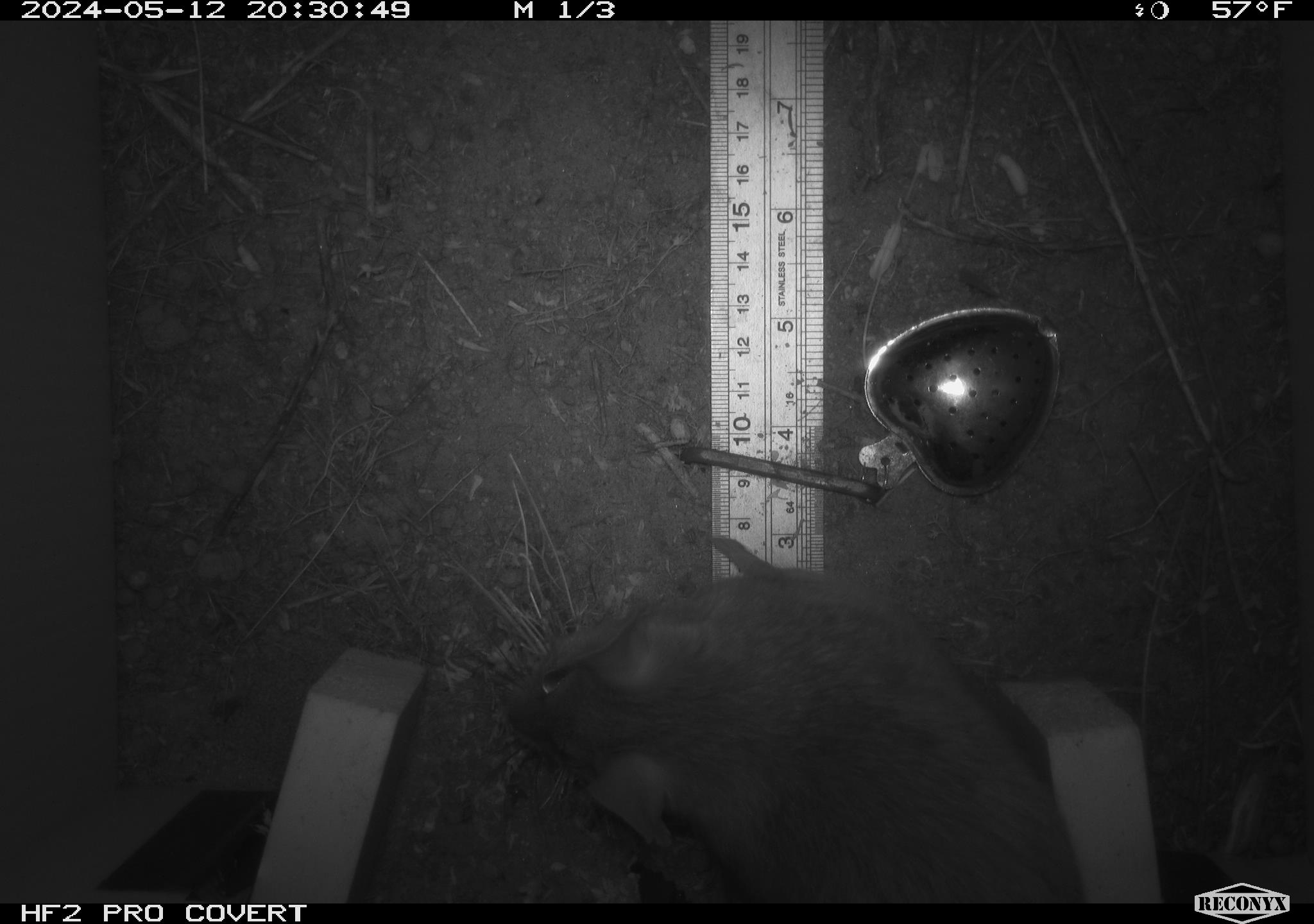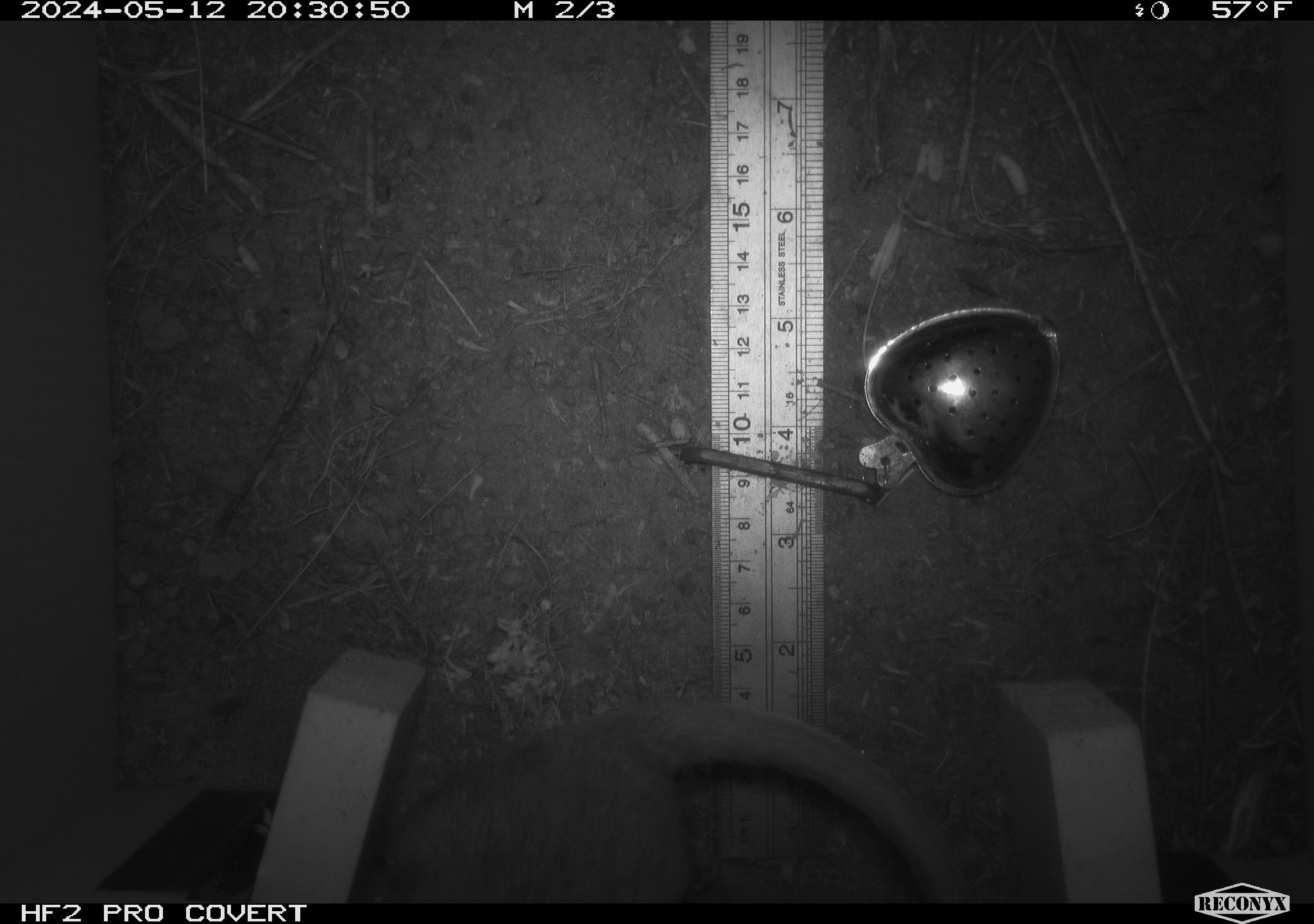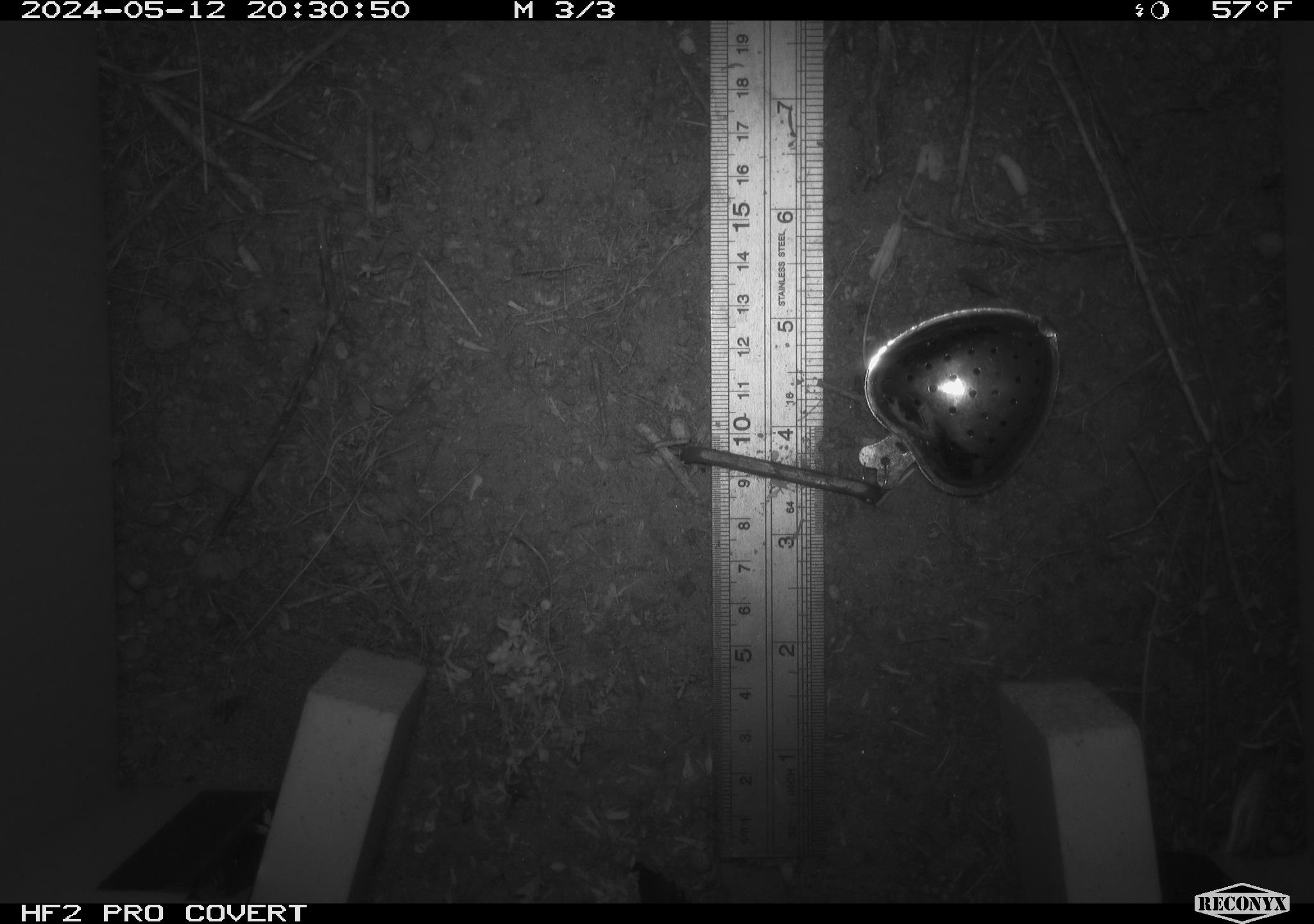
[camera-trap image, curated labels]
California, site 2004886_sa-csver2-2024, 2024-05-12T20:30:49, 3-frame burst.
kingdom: Animalia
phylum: Chordata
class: Mammalia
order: Rodentia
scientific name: Rodentia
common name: rodent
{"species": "rodent (Rodentia)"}